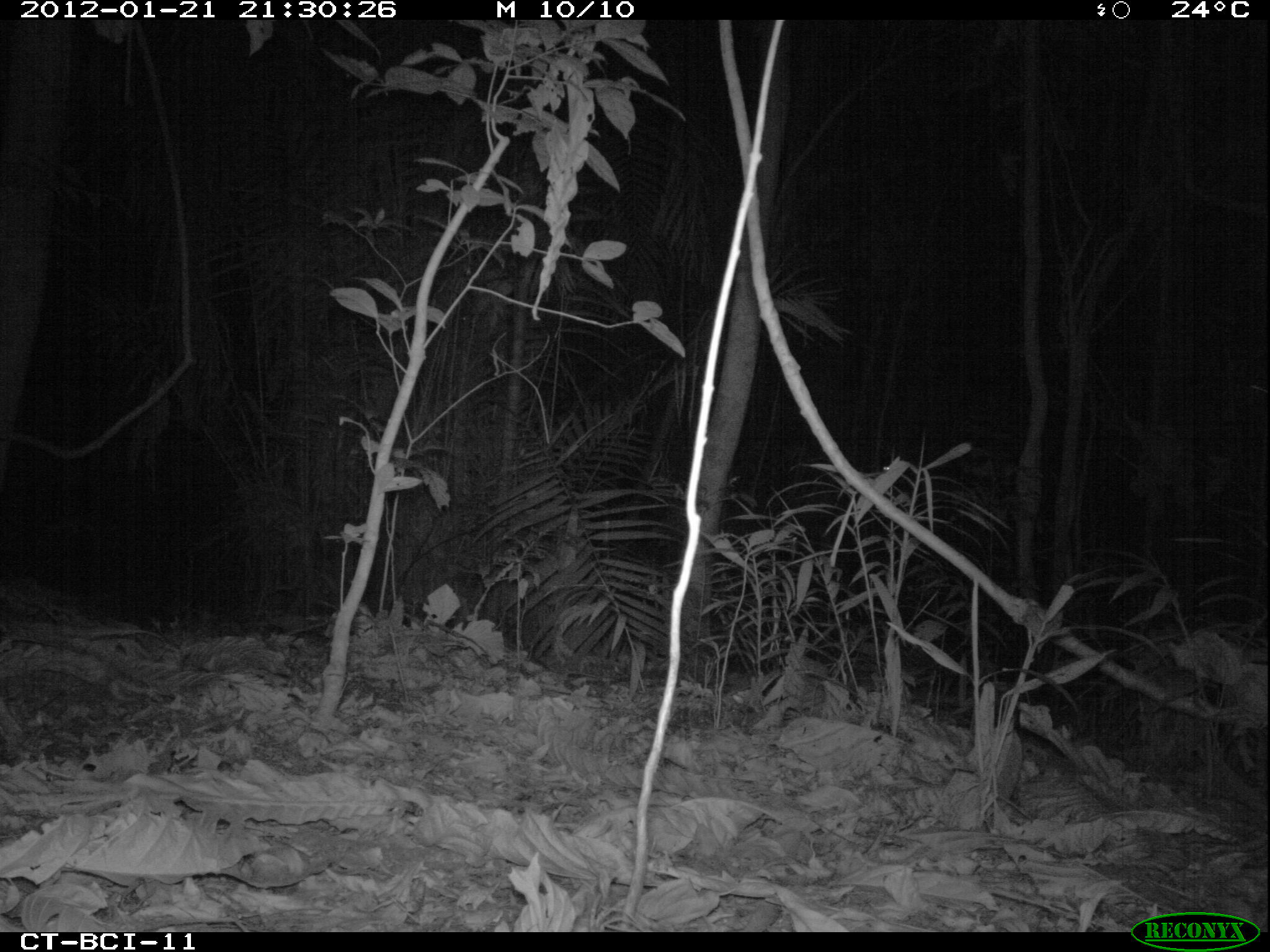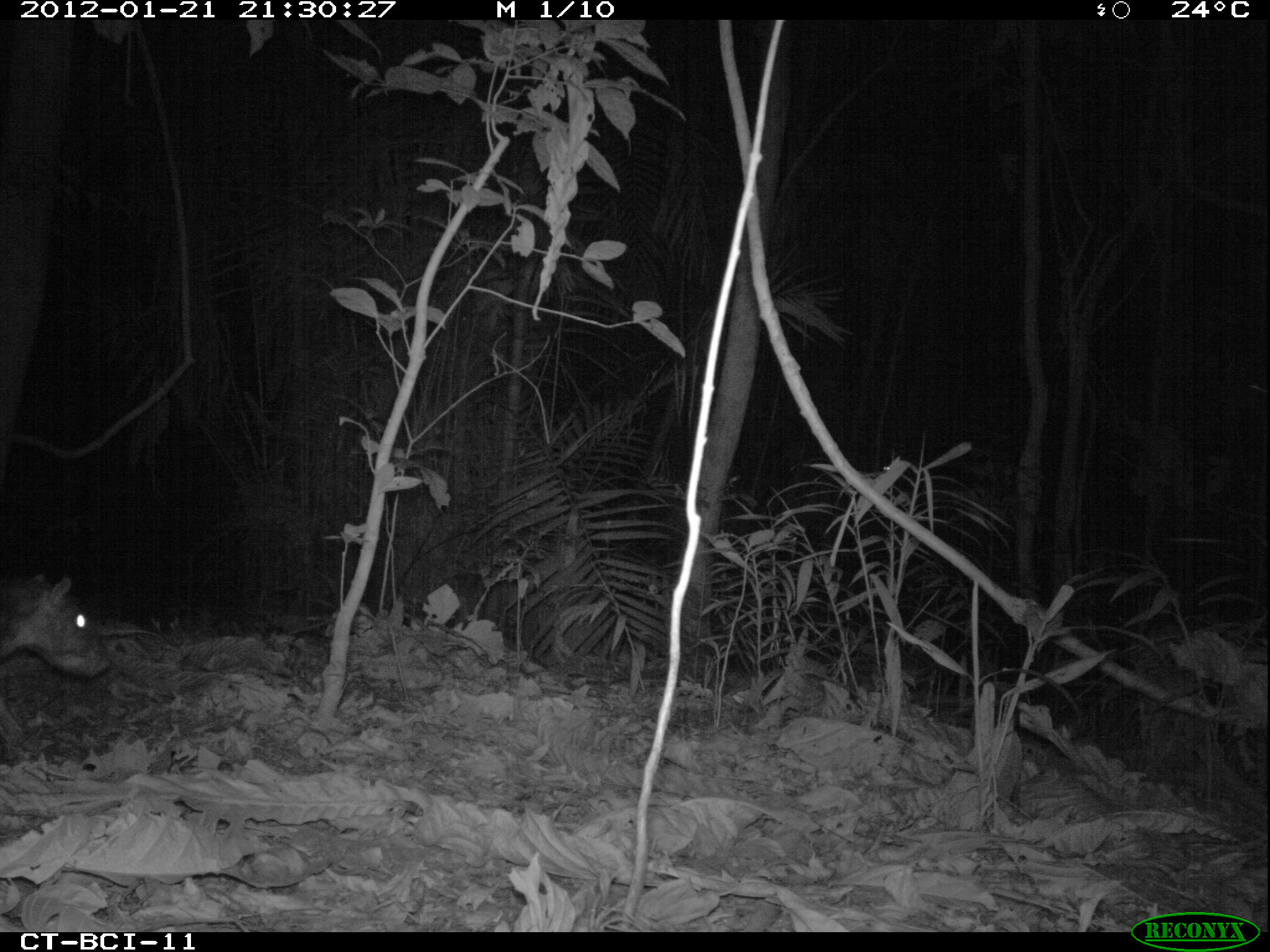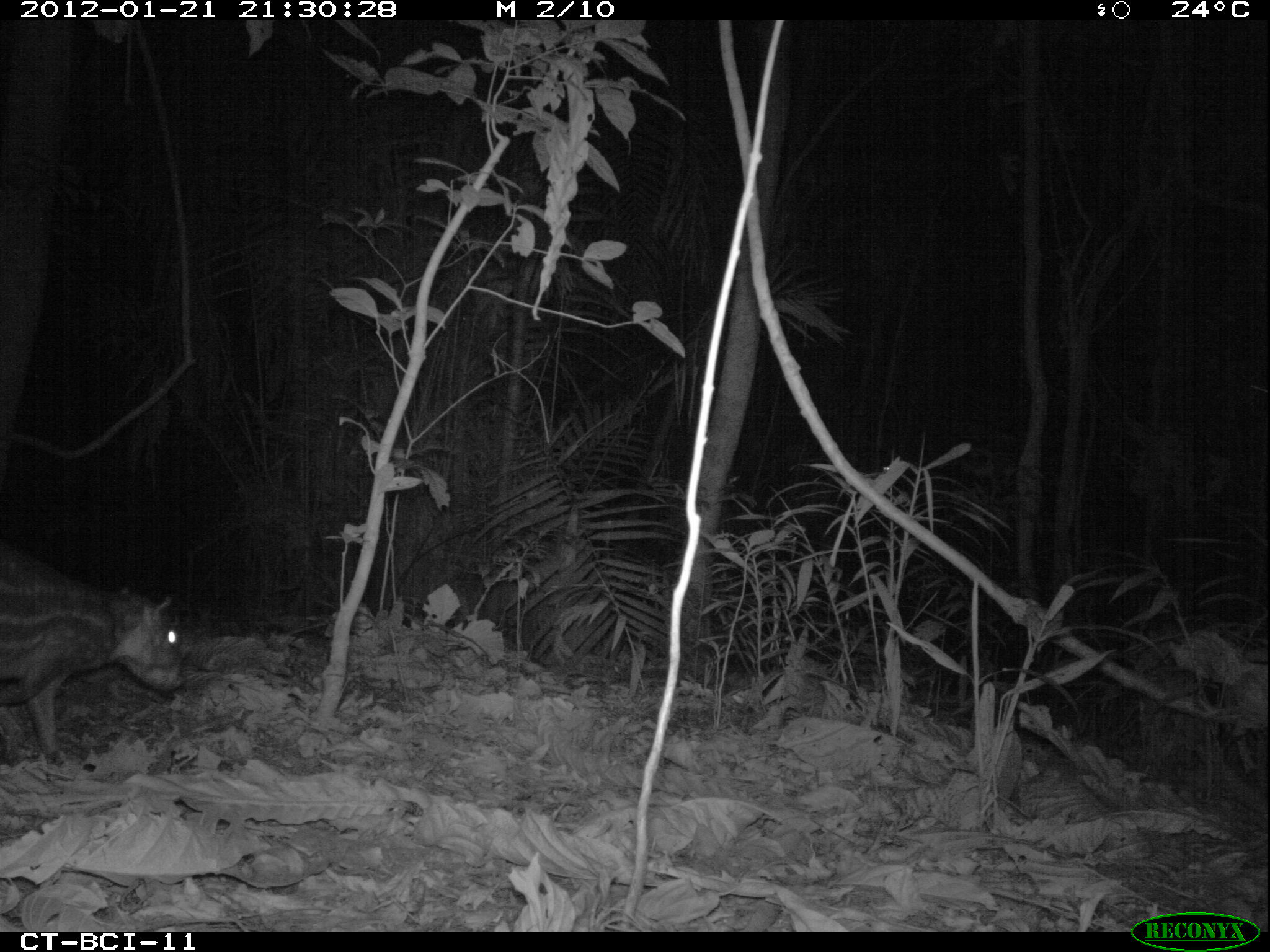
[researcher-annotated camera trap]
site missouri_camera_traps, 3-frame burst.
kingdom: Animalia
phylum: Chordata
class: Mammalia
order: Rodentia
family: Cuniculidae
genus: Cuniculus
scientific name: Cuniculus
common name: paca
Paca (Cuniculus). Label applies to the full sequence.